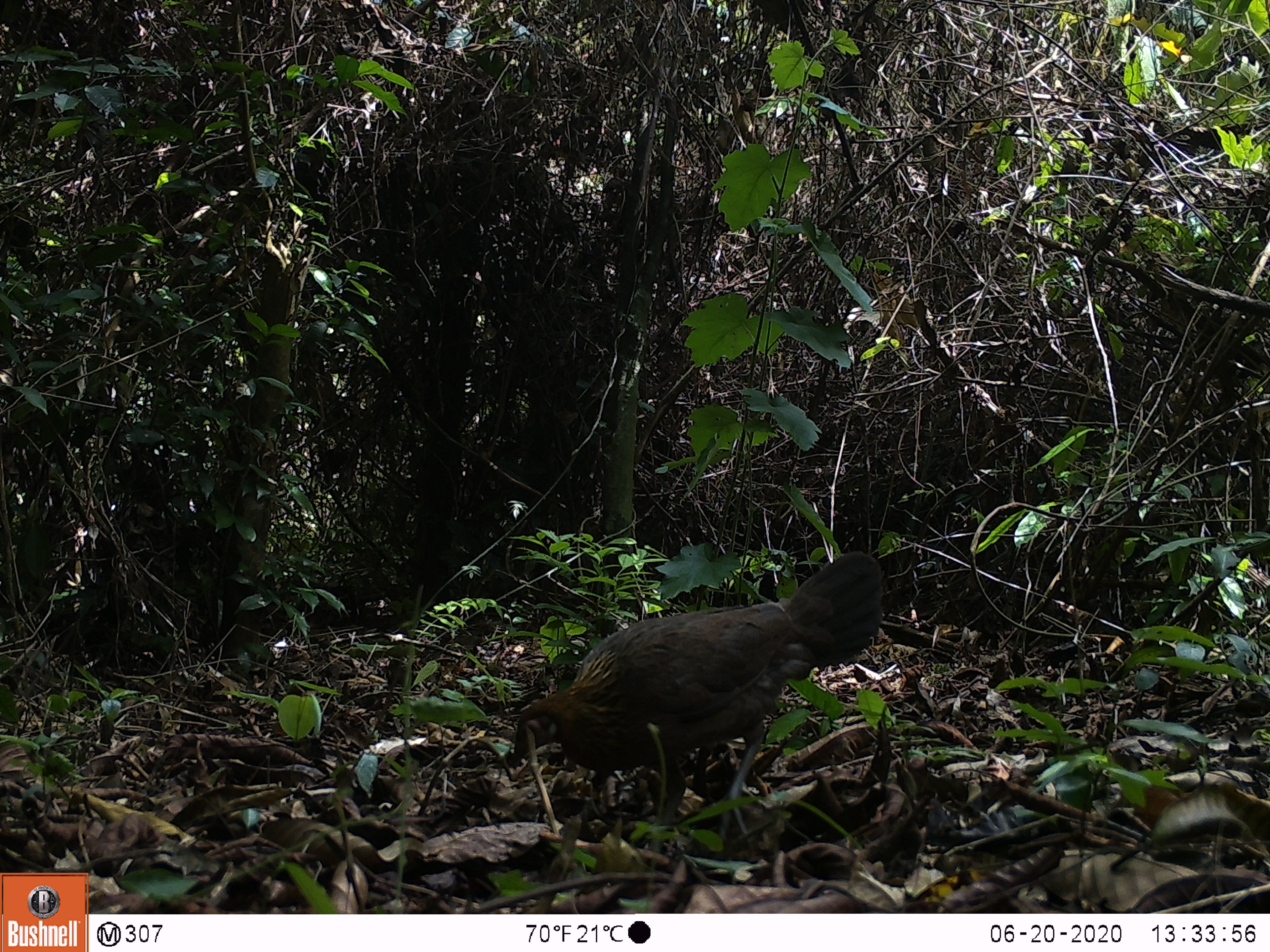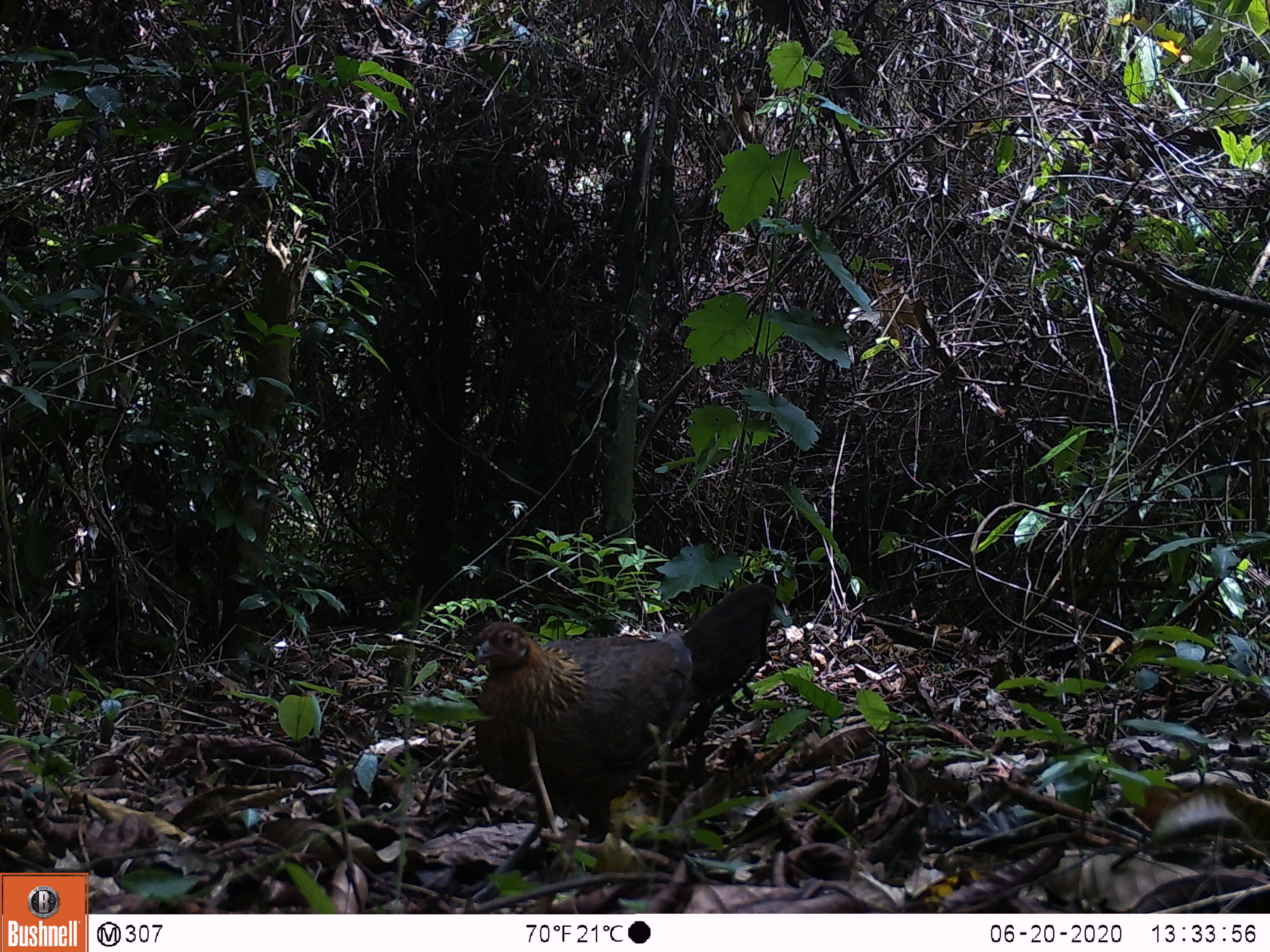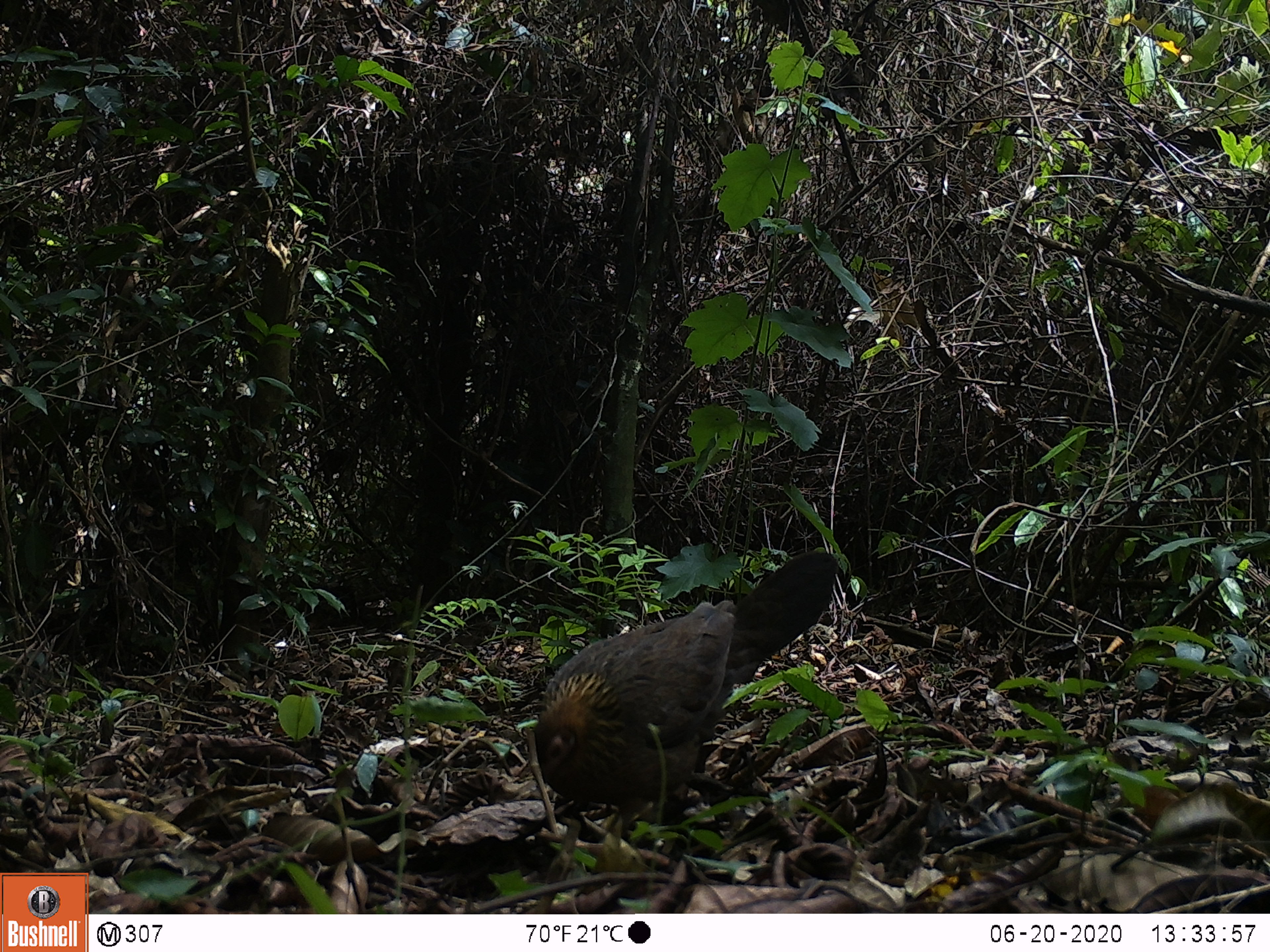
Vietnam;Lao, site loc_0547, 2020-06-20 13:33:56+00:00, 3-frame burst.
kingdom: Animalia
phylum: Chordata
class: Aves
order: Galliformes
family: Phasianidae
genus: Gallus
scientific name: Gallus gallus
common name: red junglefowl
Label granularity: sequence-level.